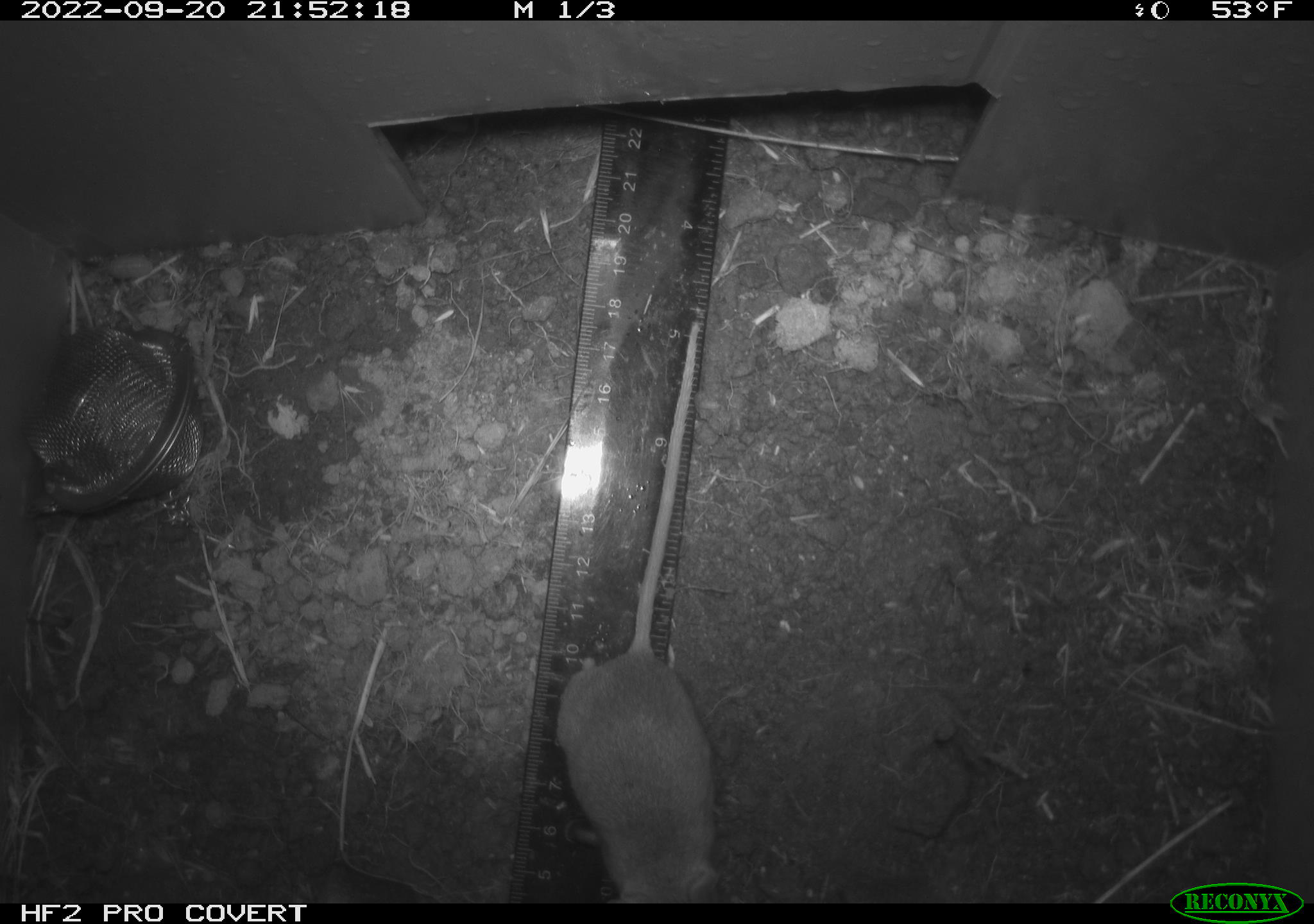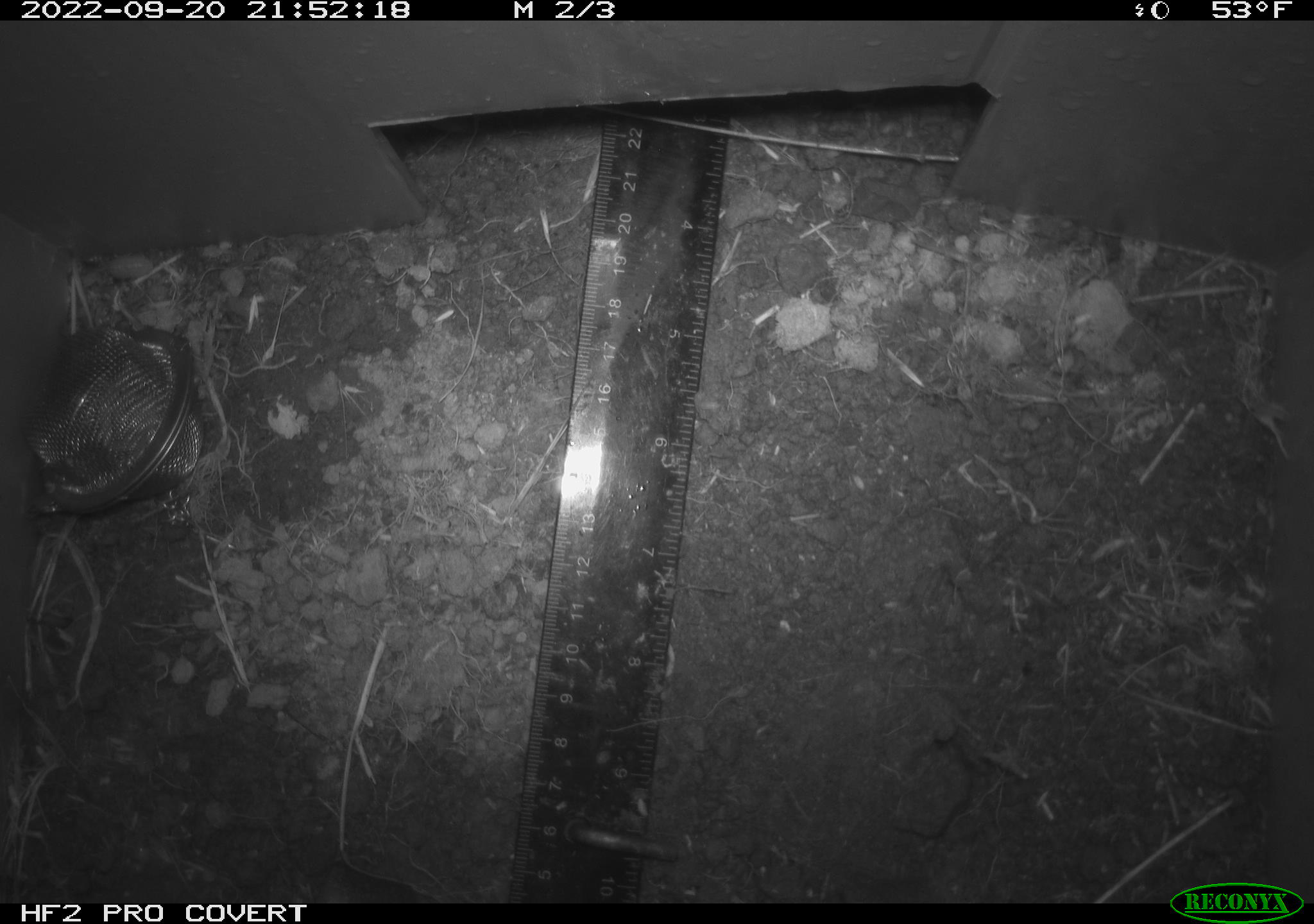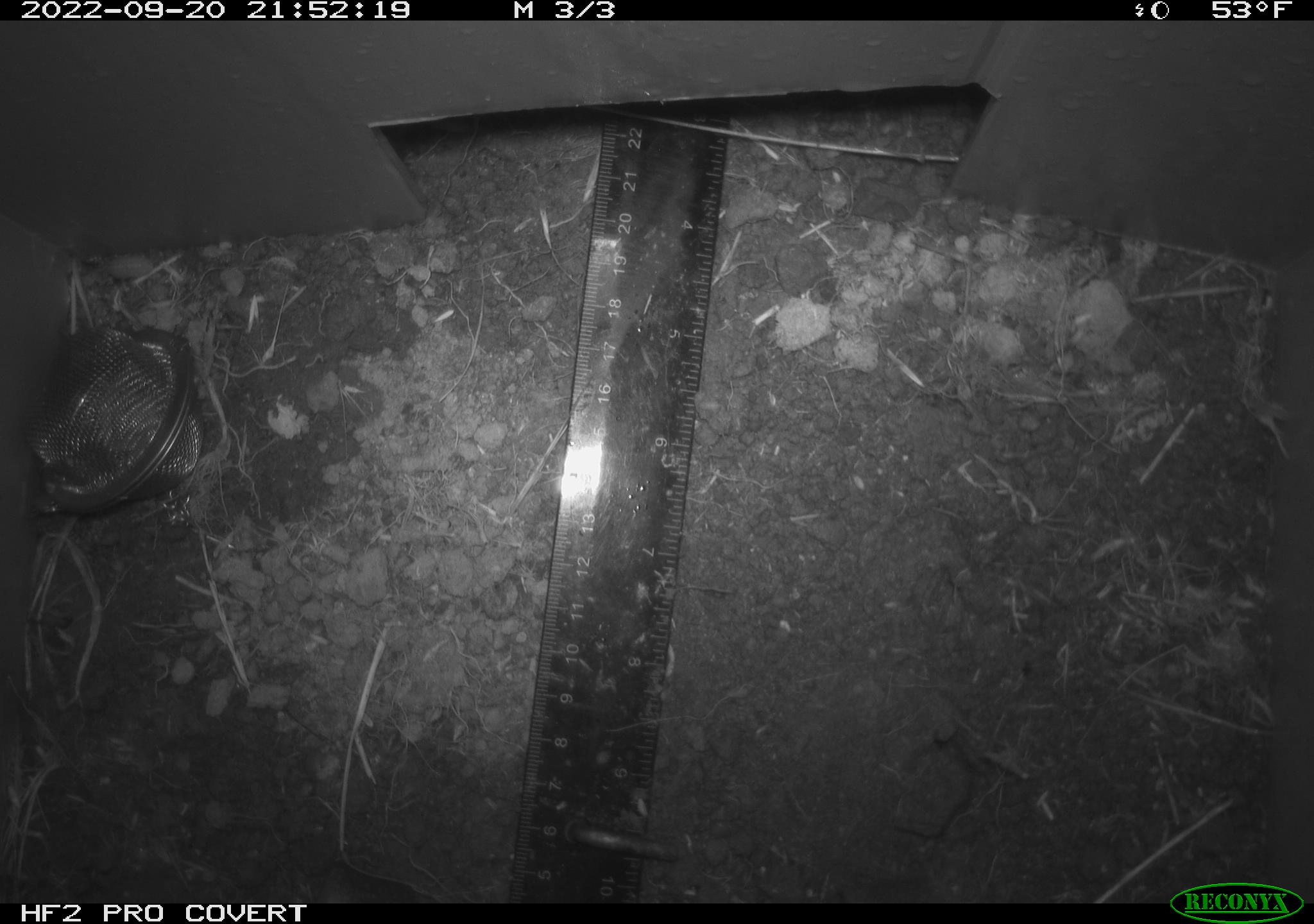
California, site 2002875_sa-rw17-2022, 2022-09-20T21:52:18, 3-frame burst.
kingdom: Animalia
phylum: Chordata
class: Mammalia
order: Rodentia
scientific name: Rodentia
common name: mouse species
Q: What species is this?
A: Mouse species (Rodentia).